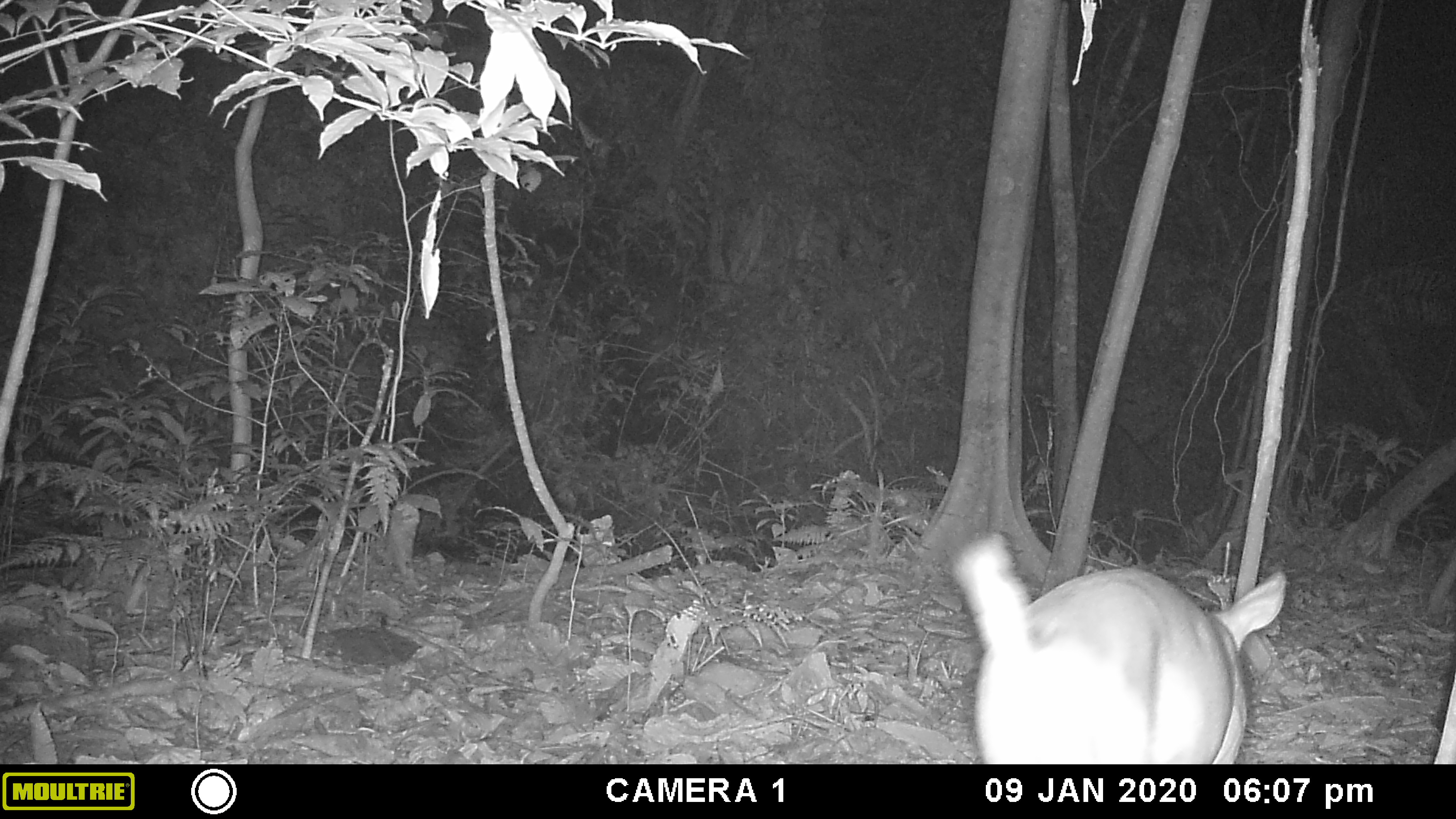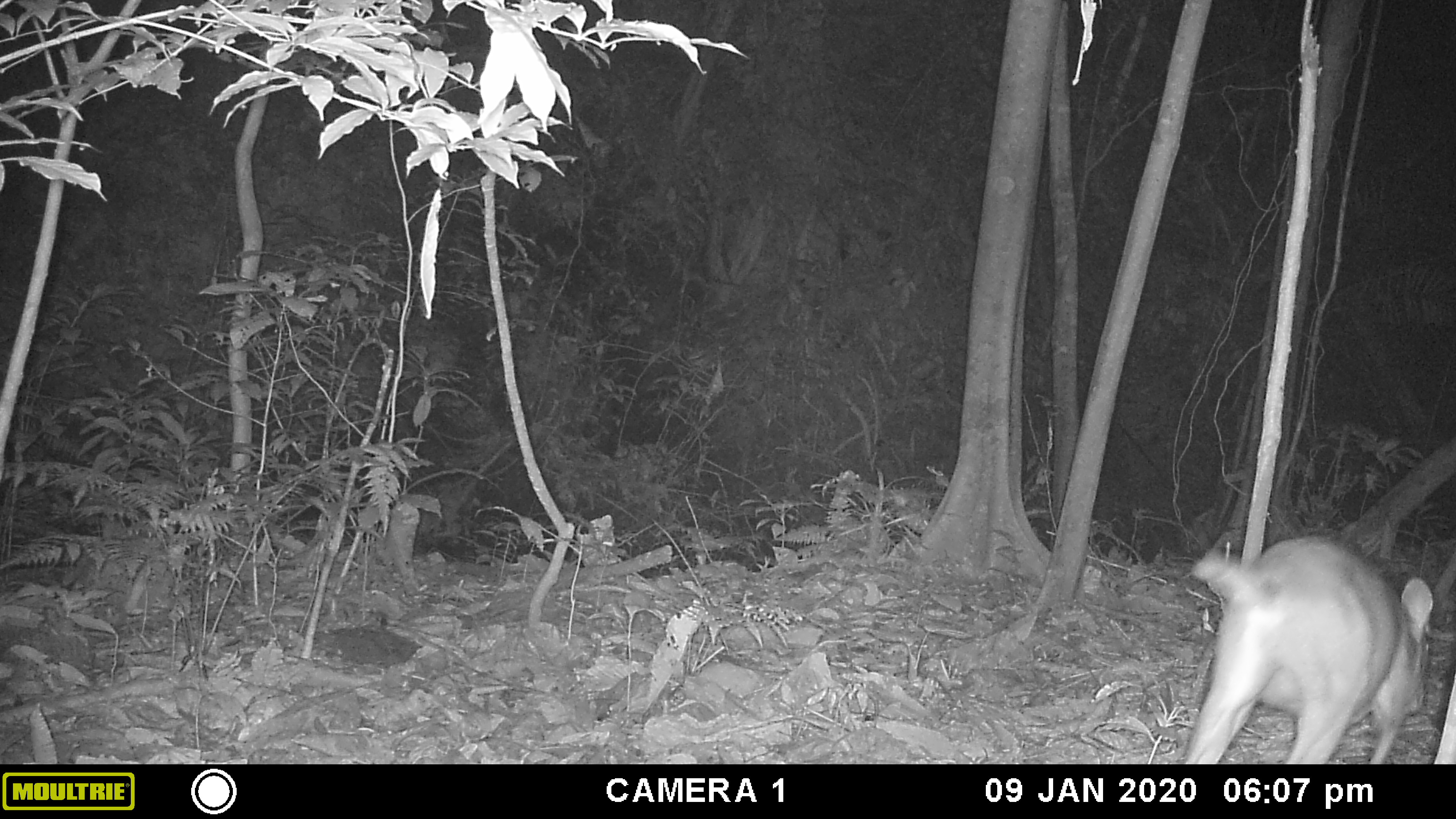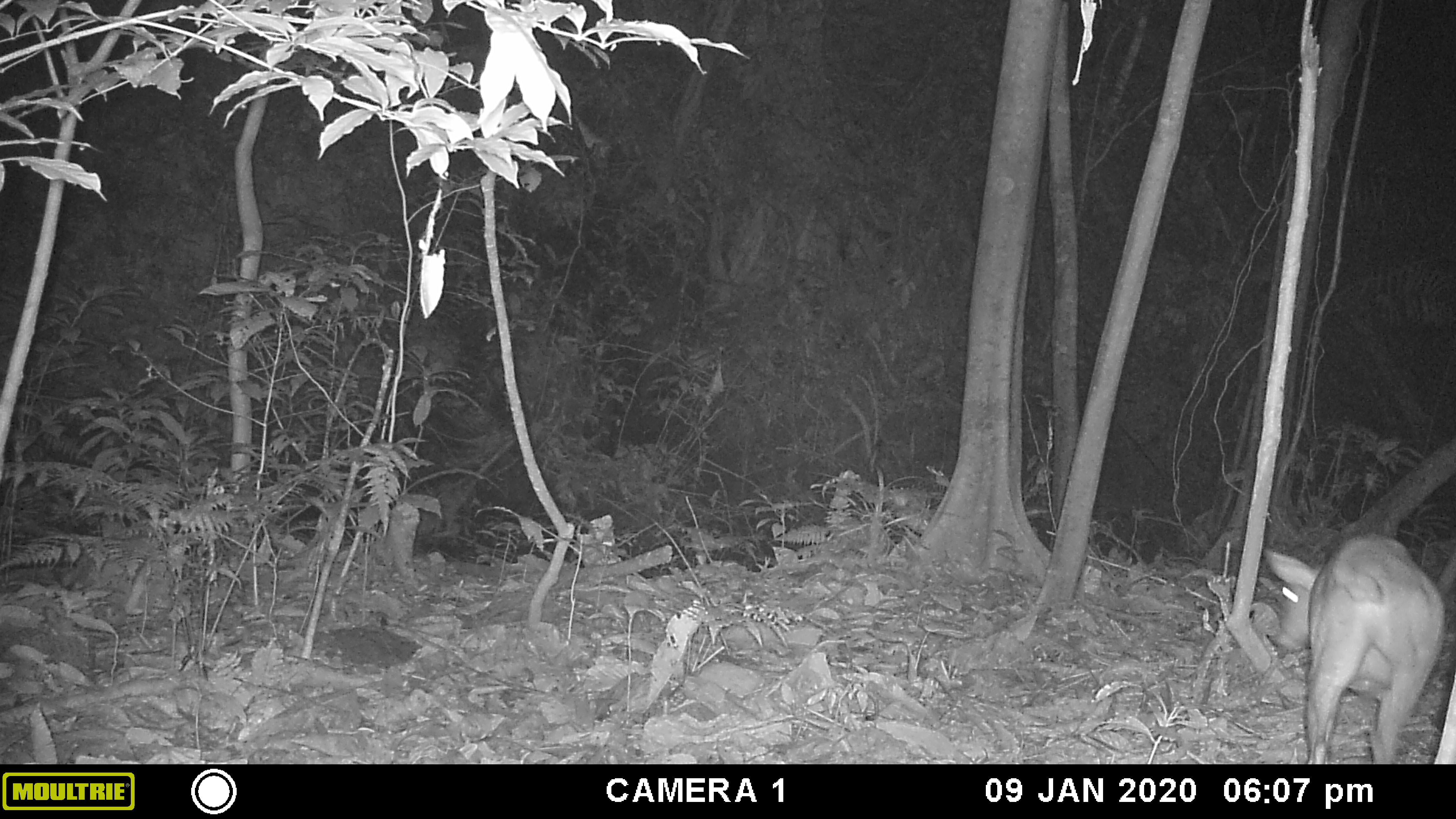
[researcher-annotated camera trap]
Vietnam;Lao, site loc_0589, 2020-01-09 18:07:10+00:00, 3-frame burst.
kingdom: Animalia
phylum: Chordata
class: Mammalia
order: Artiodactyla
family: Cervidae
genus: Muntiacus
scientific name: Muntiacus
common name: muntjacs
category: unidentified muntjac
Unidentified muntjac (muntjacs) (Muntiacus). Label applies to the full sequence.